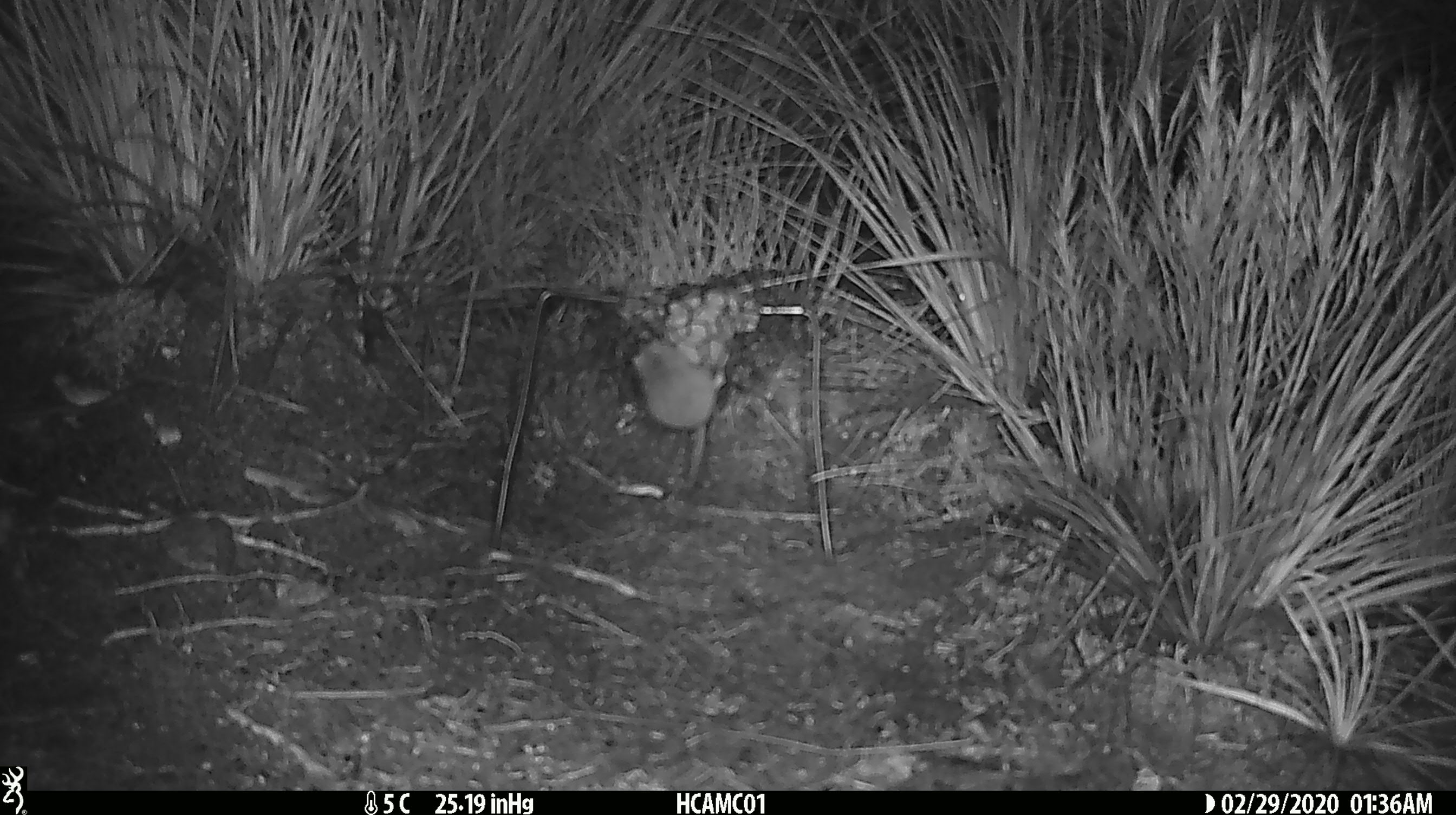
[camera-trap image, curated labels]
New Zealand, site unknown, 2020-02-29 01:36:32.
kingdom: Animalia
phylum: Chordata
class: Mammalia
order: Rodentia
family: Muridae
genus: Mus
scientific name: Mus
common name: mouse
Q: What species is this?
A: Mouse (Mus).